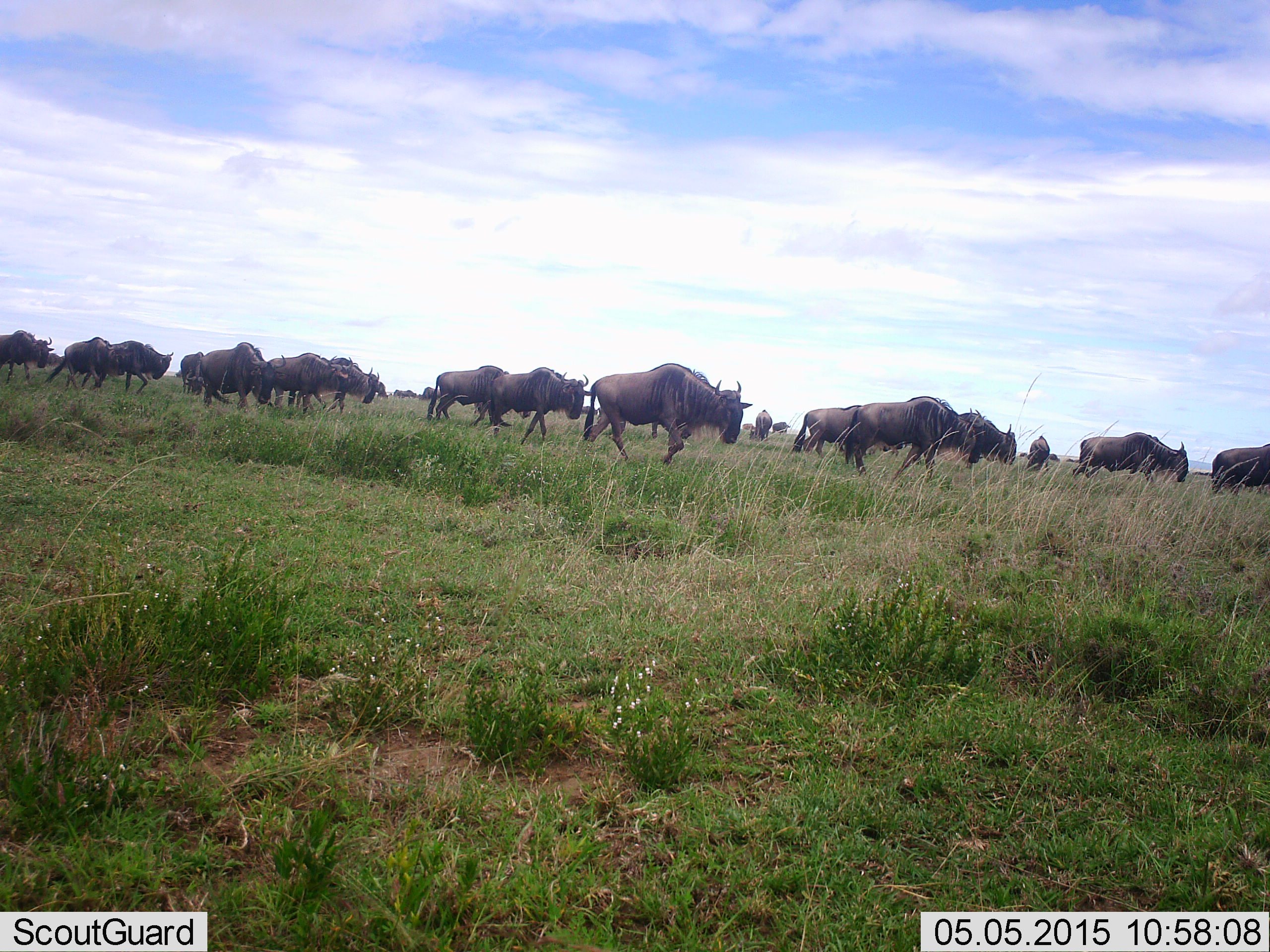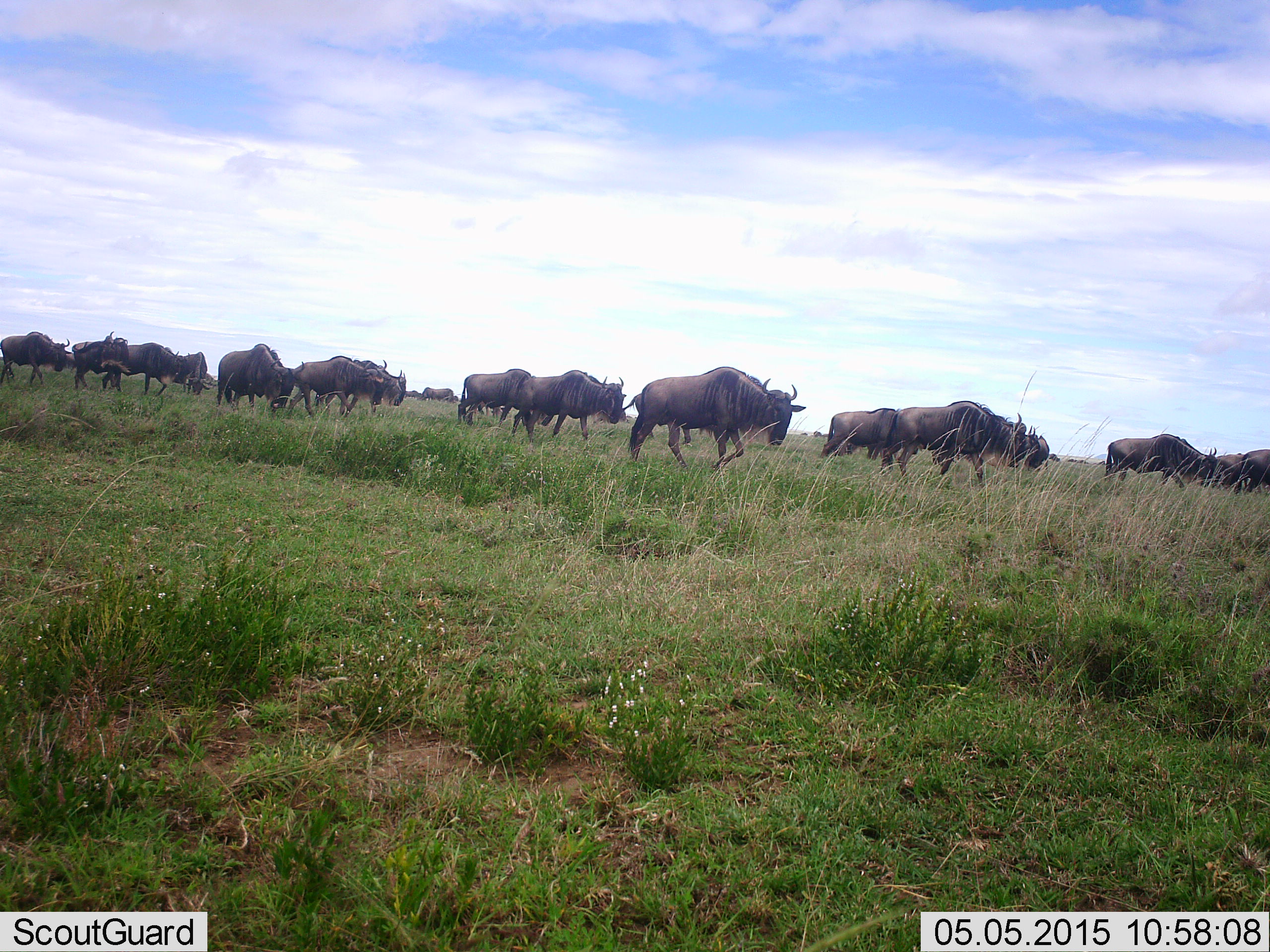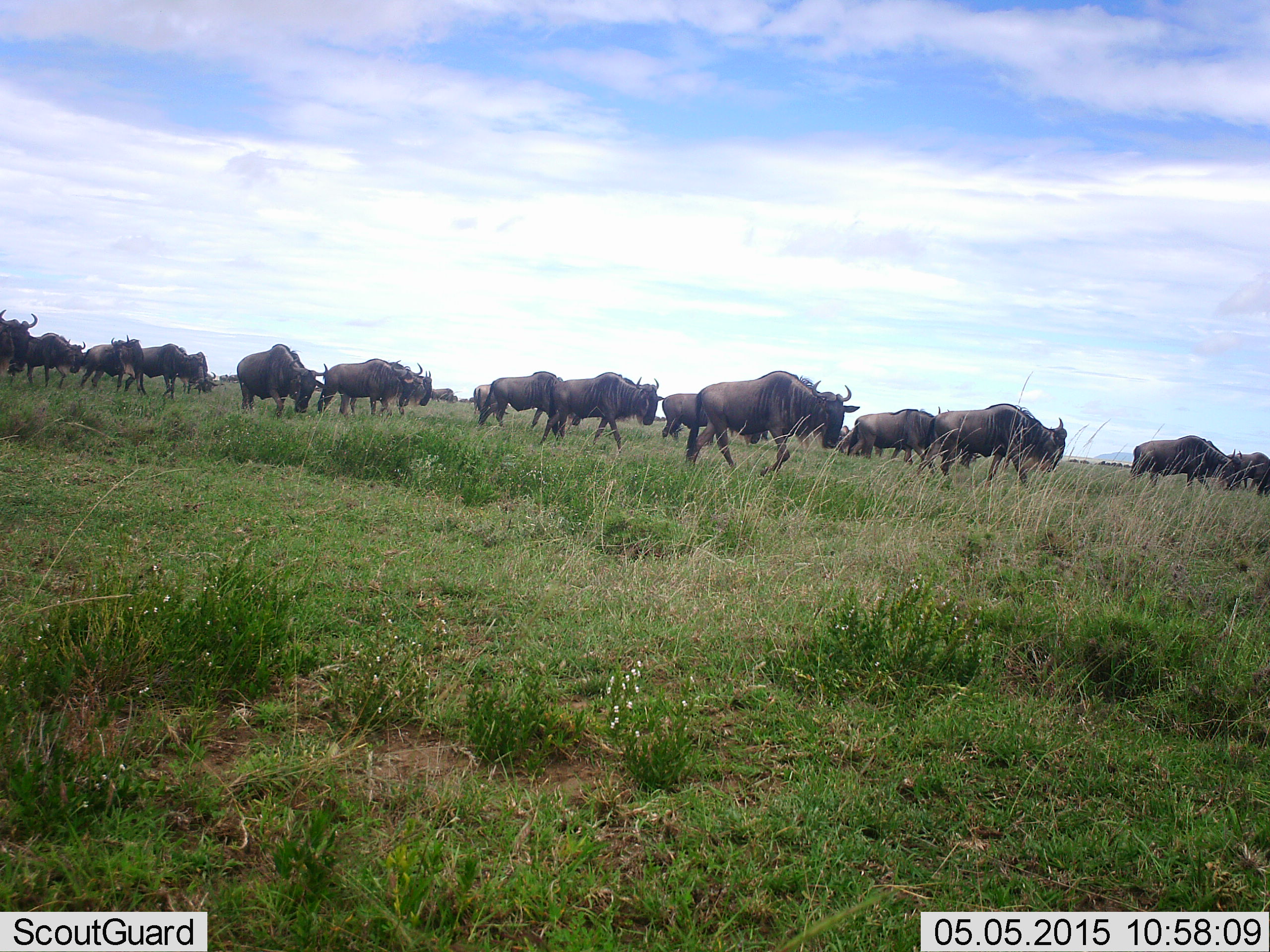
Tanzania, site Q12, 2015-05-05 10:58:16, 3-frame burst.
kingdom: Animalia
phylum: Chordata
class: Mammalia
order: Artiodactyla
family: Bovidae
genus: Connochaetes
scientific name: Connochaetes taurinus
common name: blue wildebeest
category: wildebeest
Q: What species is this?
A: Wildebeest (blue wildebeest) (Connochaetes taurinus).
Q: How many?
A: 11-50.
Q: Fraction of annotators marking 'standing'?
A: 10%.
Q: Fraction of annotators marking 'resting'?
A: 0%.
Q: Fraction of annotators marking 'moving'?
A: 100%.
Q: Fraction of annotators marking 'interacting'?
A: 0%.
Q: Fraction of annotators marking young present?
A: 0%.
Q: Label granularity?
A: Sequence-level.